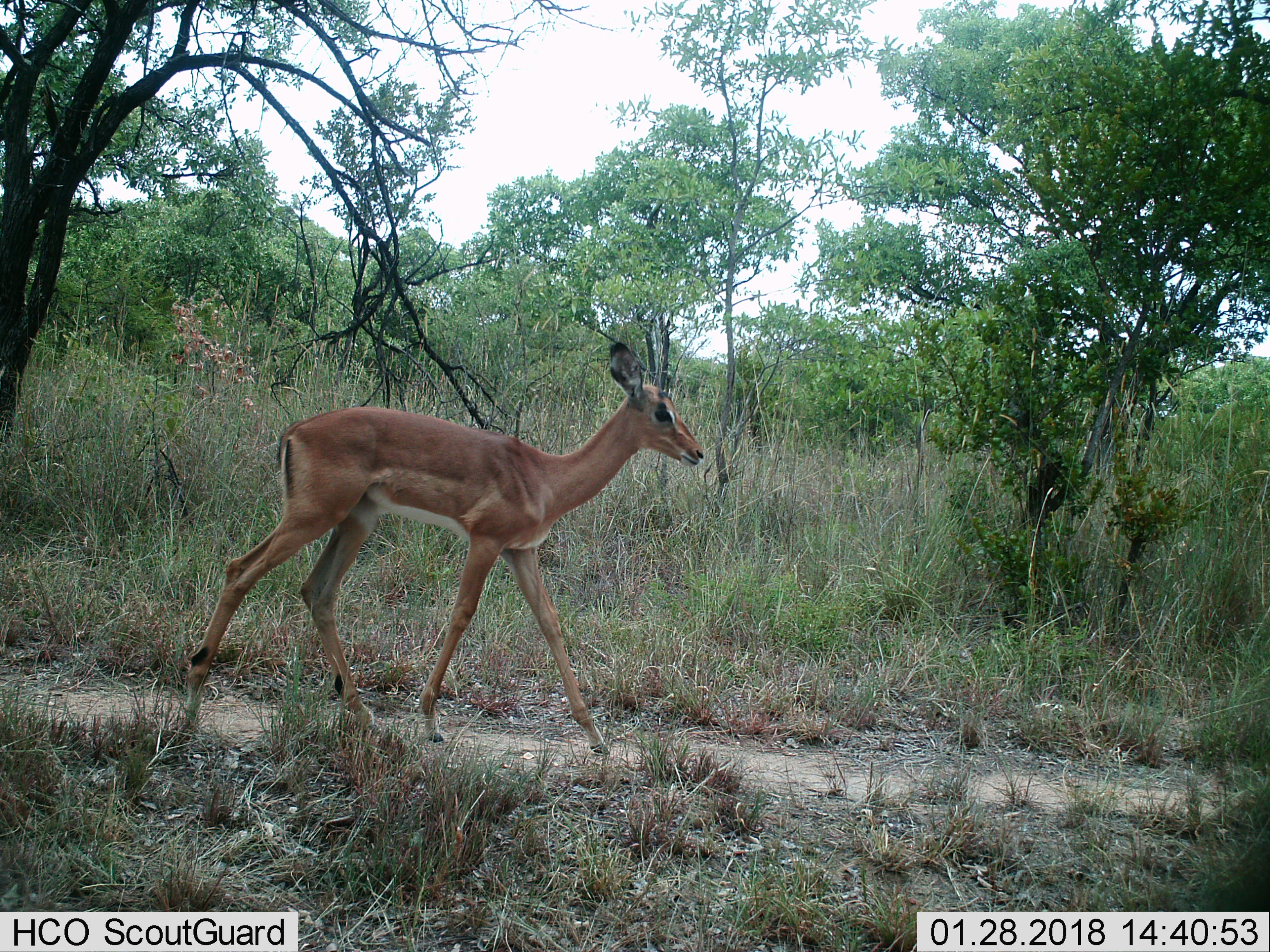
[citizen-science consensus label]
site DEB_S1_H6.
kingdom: Animalia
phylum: Chordata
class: Mammalia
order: Artiodactyla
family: Bovidae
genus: Aepyceros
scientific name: Aepyceros melampus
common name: impala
Impala (Aepyceros melampus), count 1. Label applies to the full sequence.